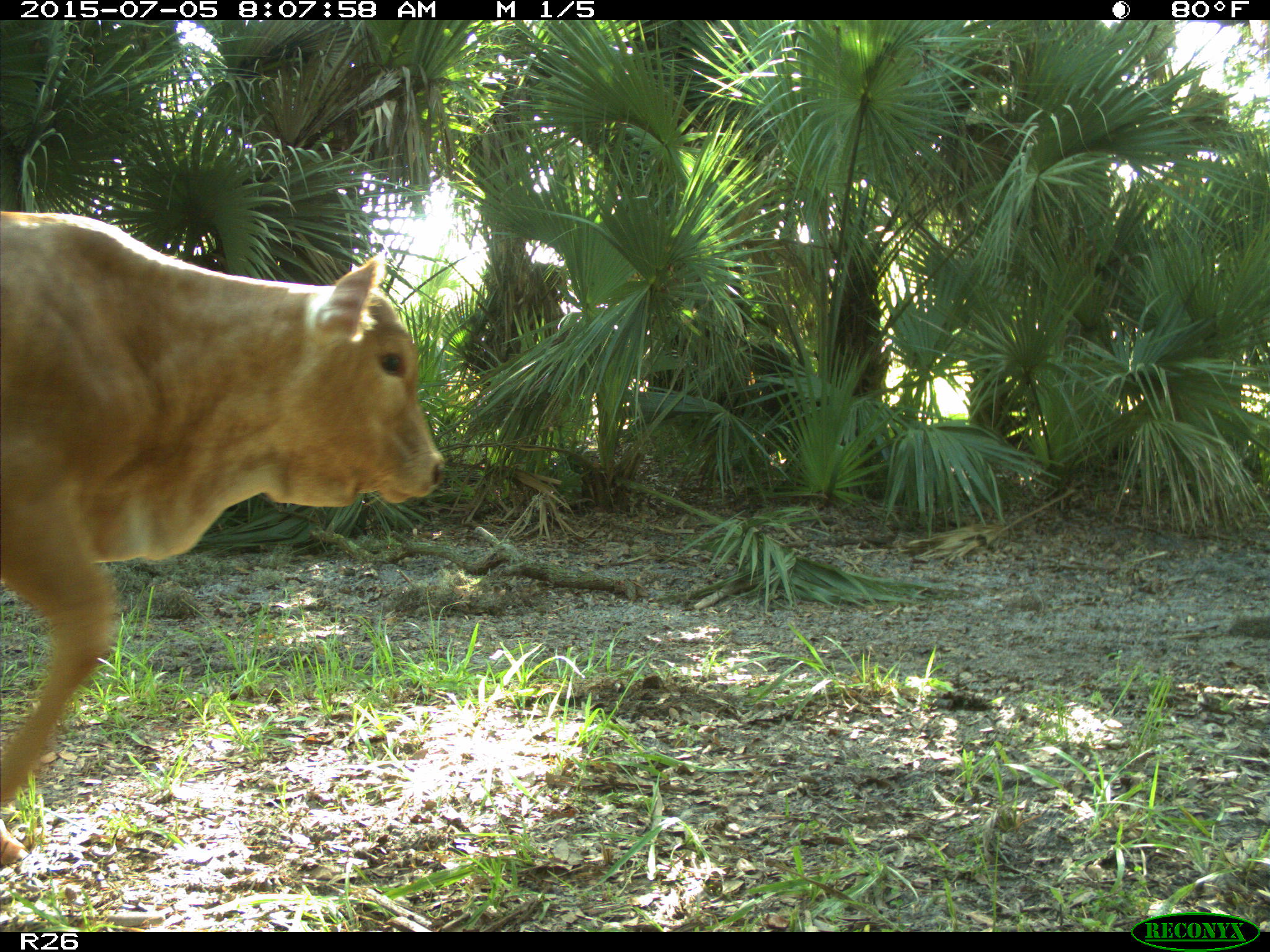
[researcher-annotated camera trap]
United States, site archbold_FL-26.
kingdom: Animalia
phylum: Chordata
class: Mammalia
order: Artiodactyla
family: Bovidae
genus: Bos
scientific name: Bos taurus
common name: domestic cow